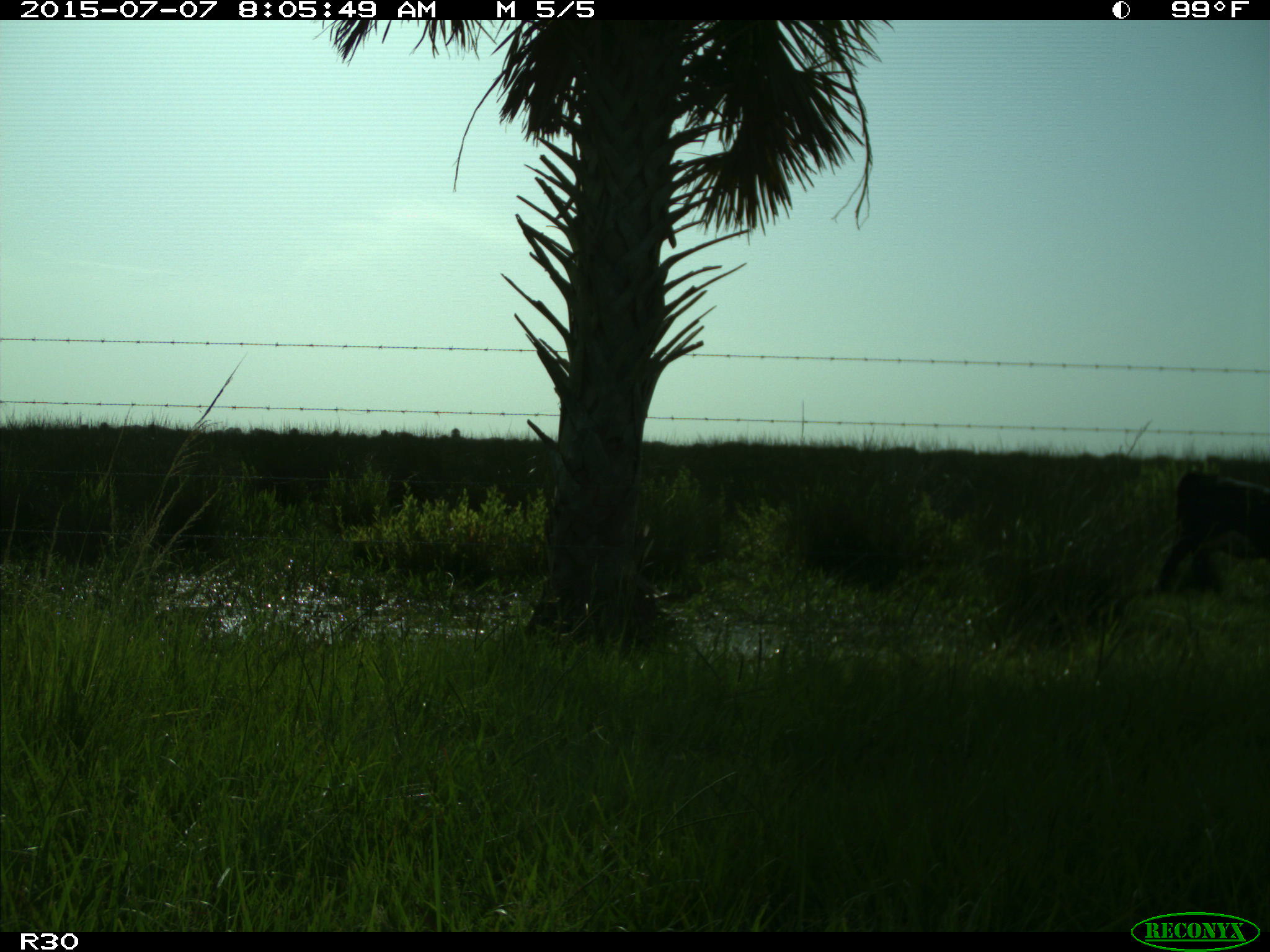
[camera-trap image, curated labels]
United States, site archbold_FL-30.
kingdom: Animalia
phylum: Chordata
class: Mammalia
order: Artiodactyla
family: Bovidae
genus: Bos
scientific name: Bos taurus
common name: domestic cow